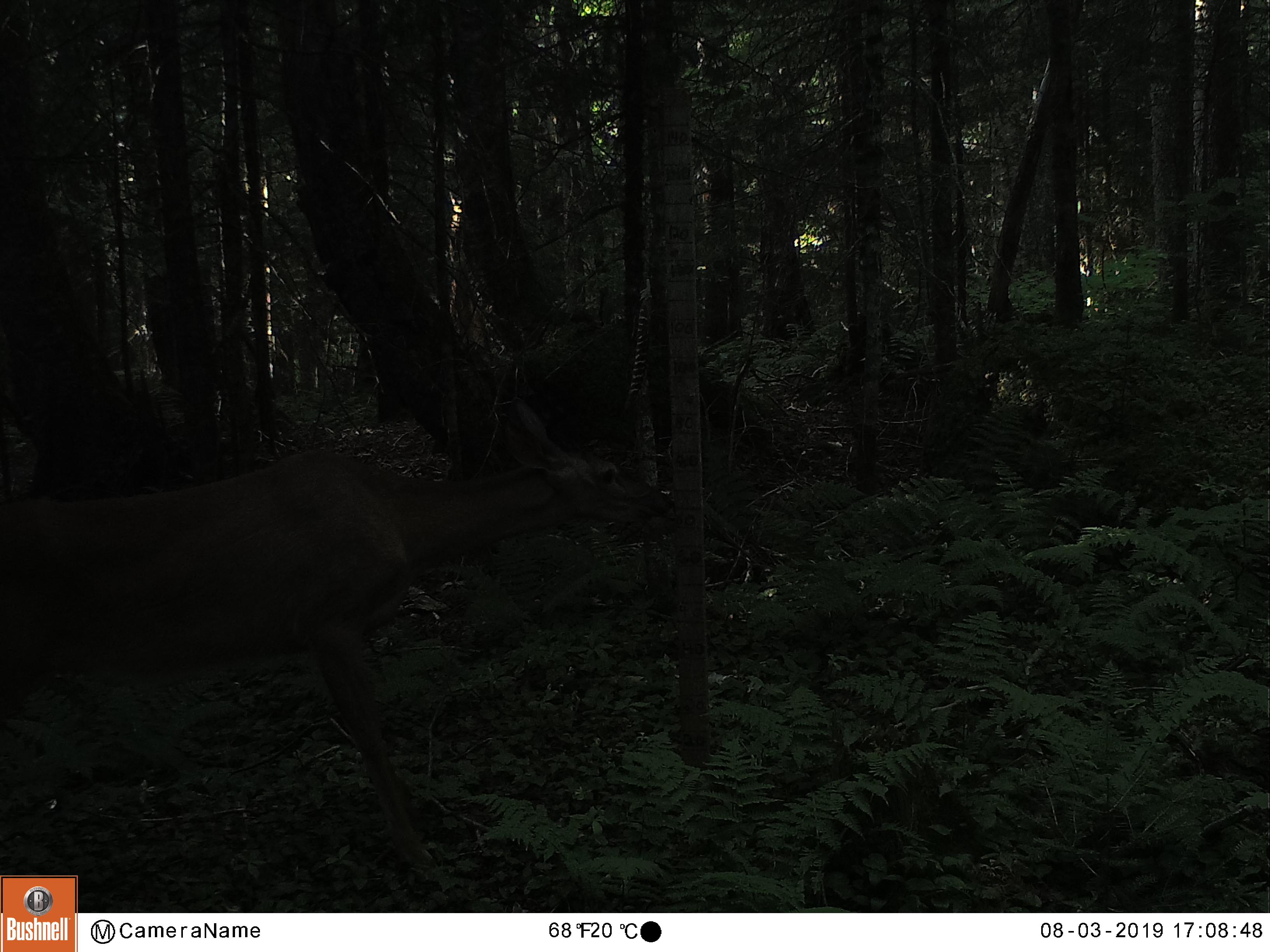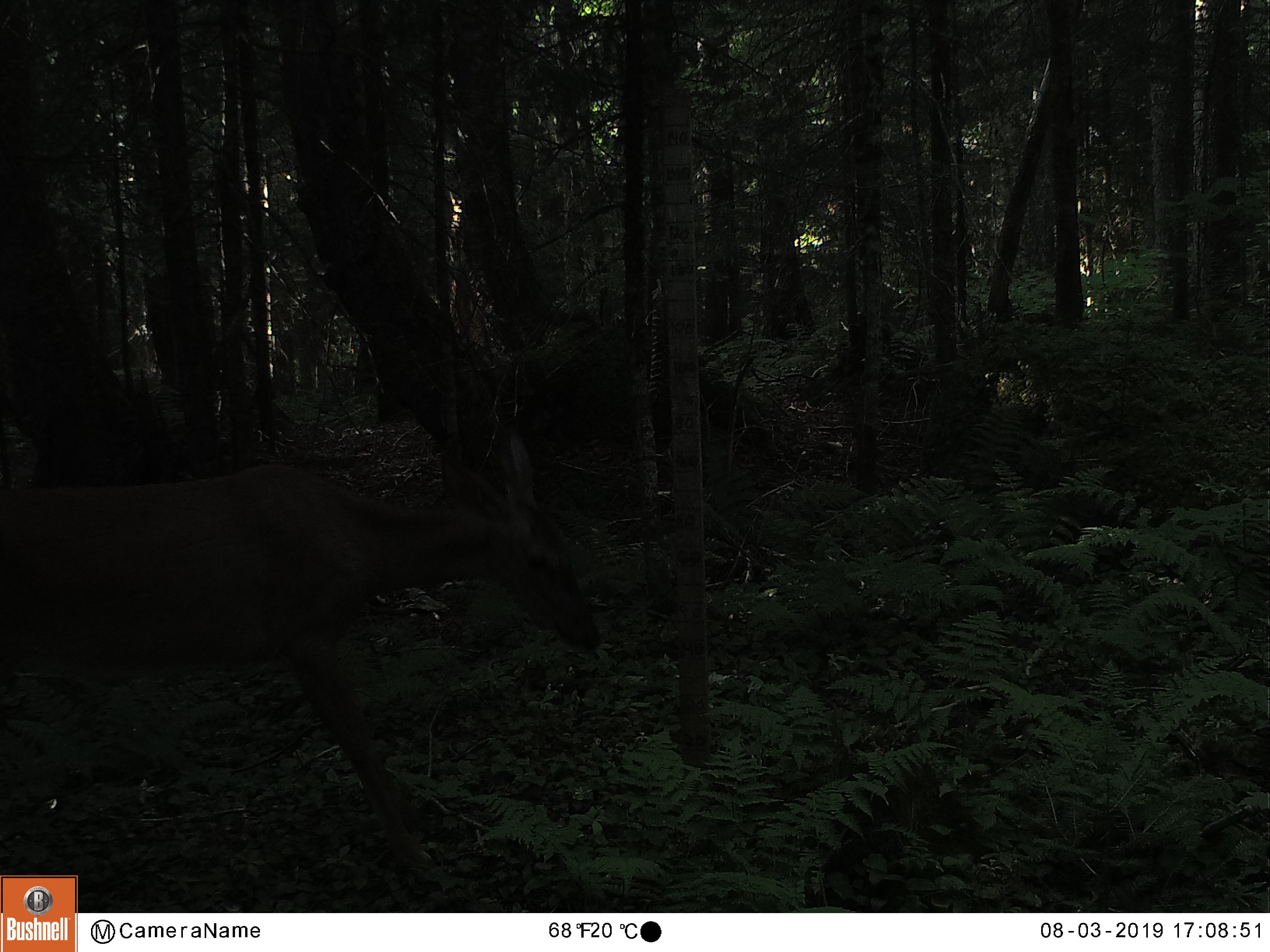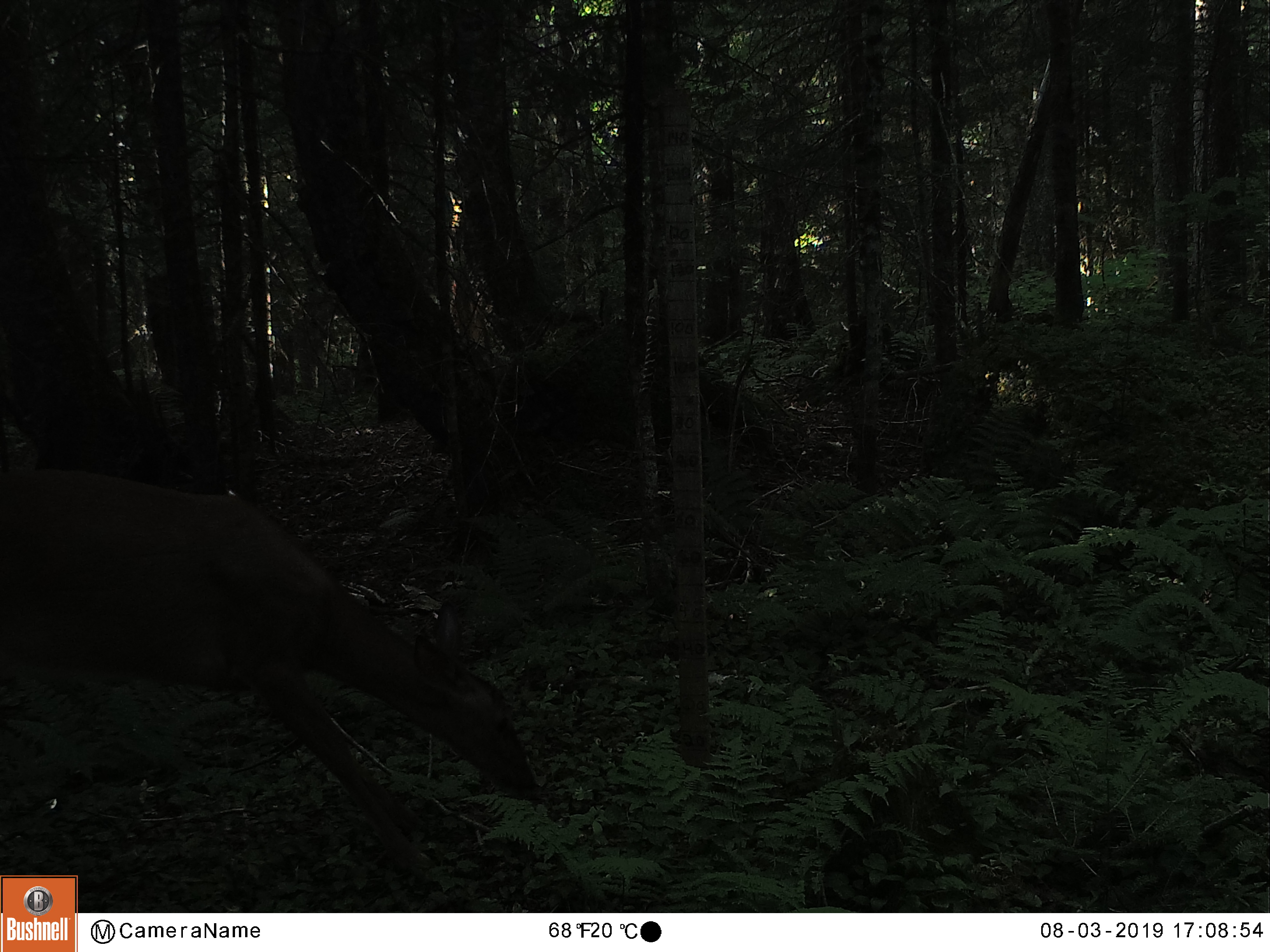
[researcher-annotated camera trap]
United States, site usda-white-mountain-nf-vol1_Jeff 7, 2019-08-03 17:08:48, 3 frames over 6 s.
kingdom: Animalia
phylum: Chordata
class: Mammalia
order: Artiodactyla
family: Cervidae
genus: Odocoileus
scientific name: Odocoileus virginianus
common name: white-tailed deer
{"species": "white-tailed deer (Odocoileus virginianus)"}